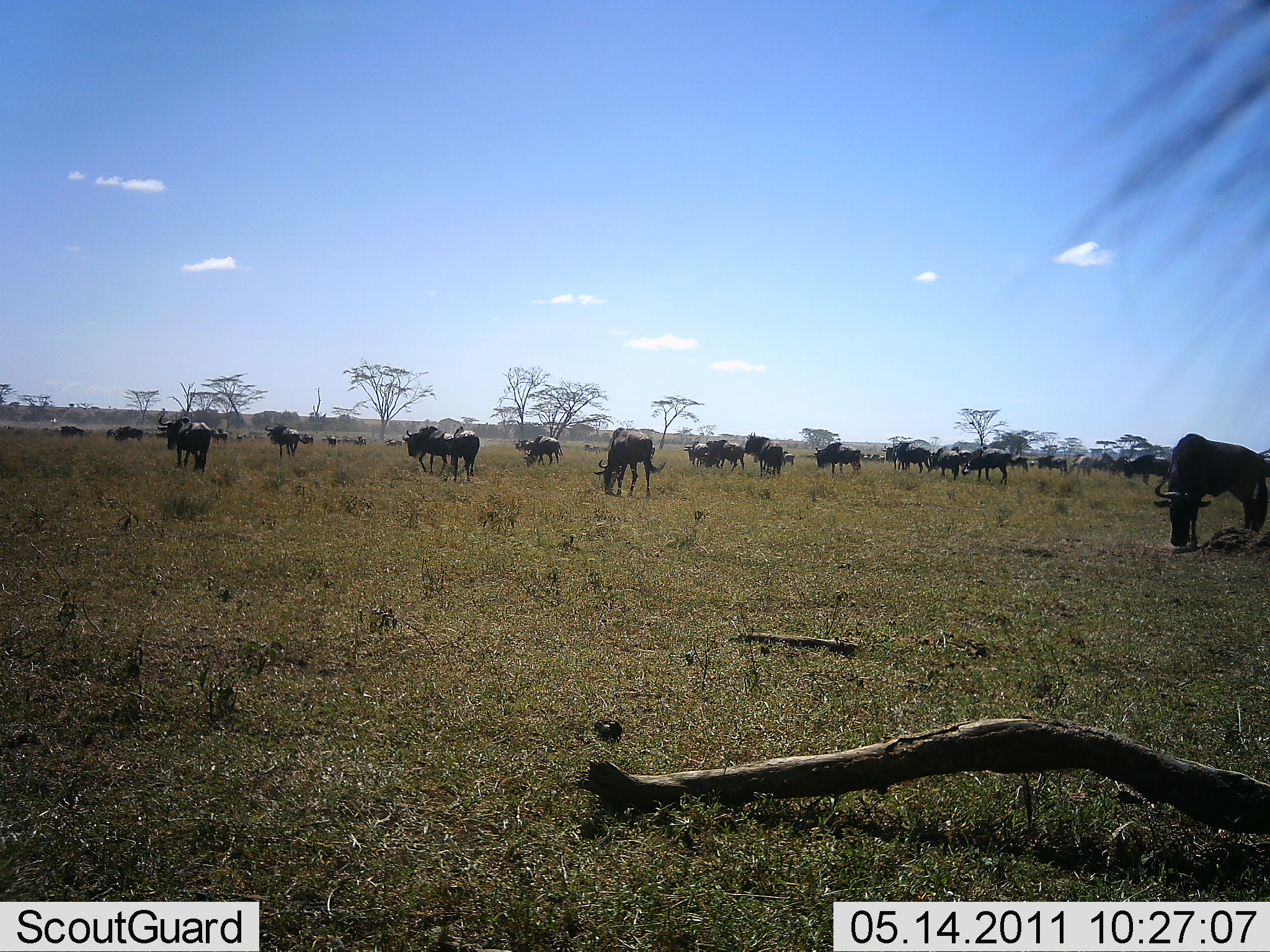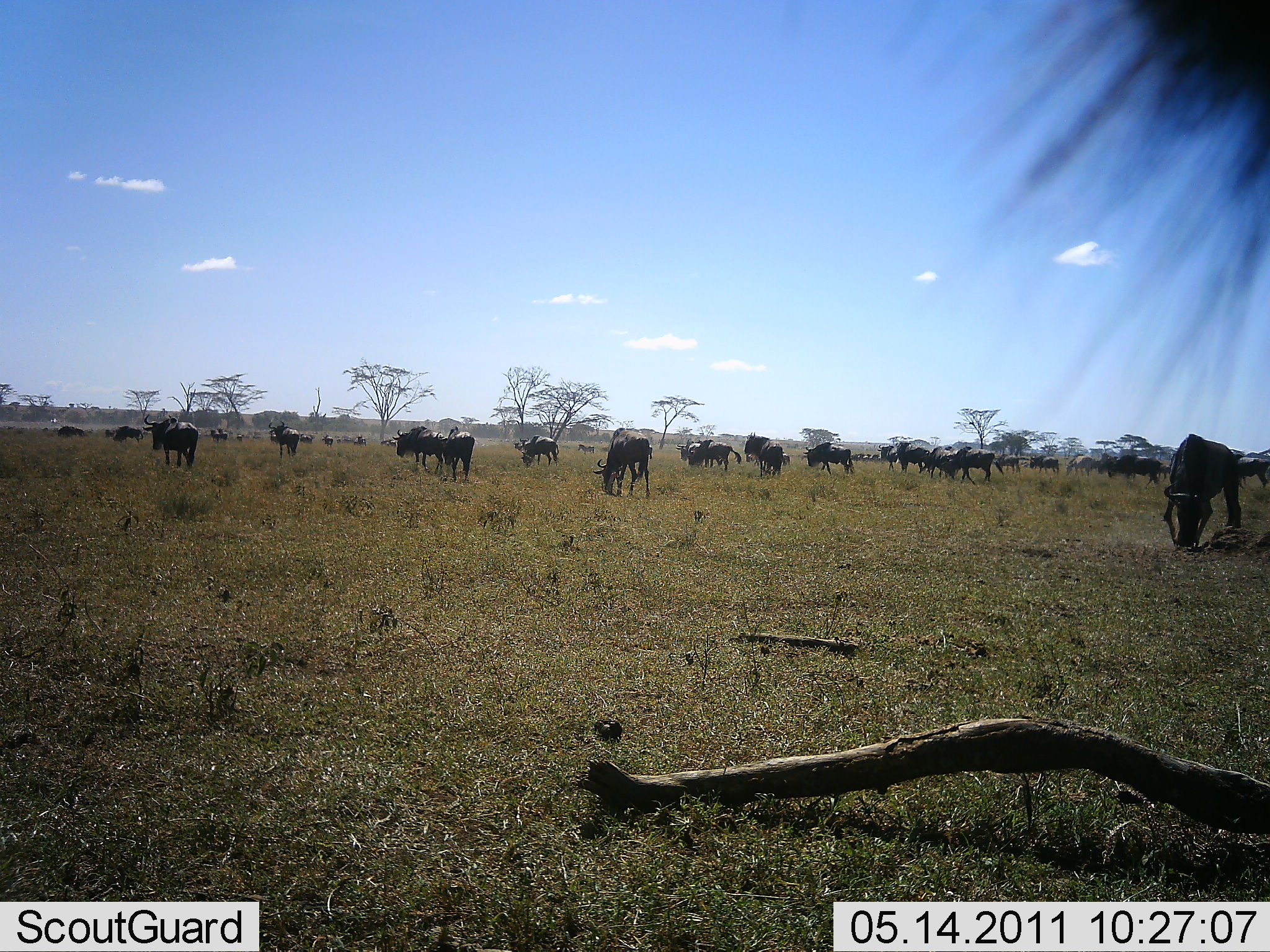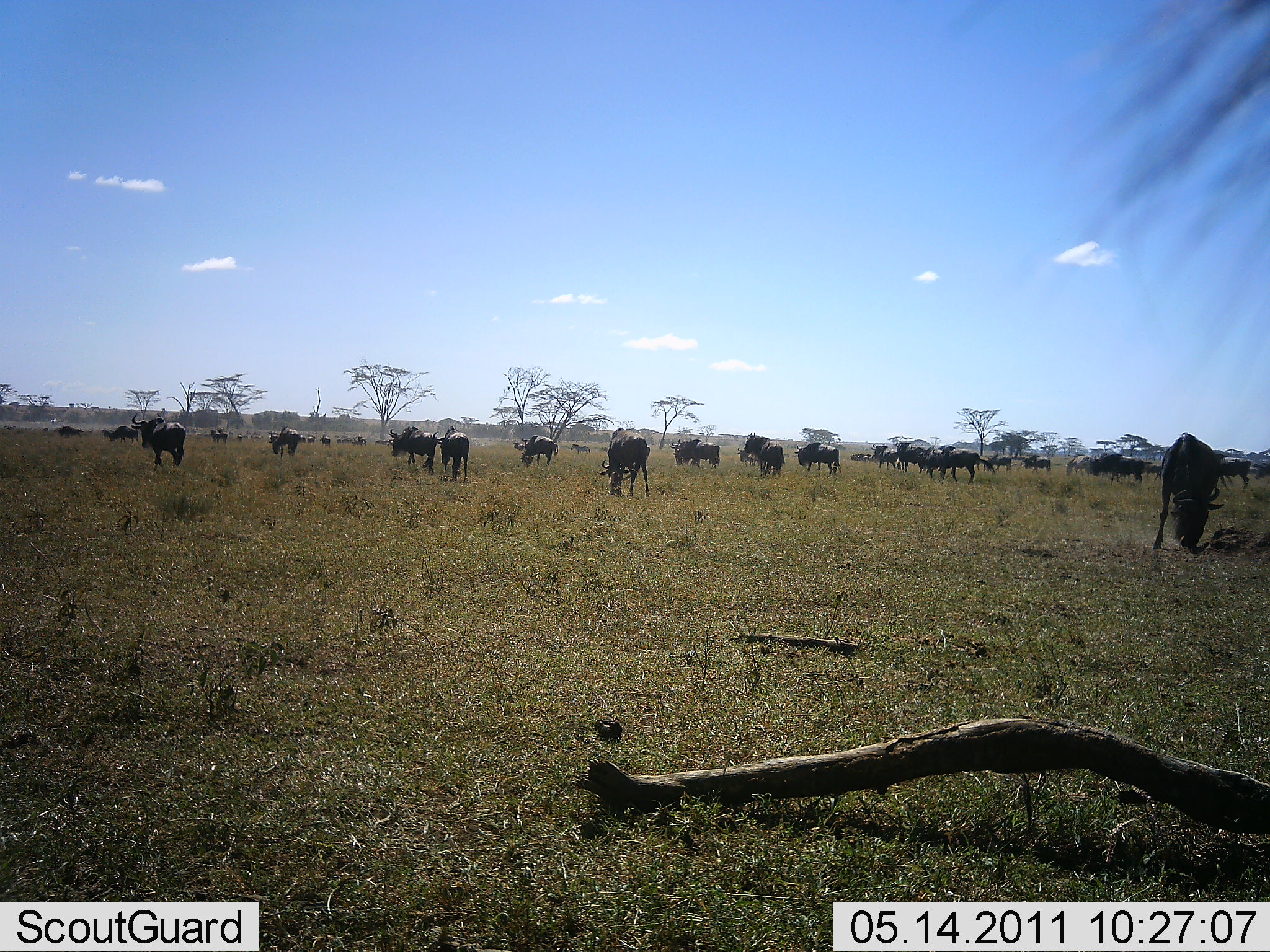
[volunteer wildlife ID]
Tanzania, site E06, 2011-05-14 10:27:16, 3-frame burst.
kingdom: Animalia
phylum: Chordata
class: Mammalia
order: Artiodactyla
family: Bovidae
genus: Connochaetes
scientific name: Connochaetes taurinus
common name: blue wildebeest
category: wildebeest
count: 11-50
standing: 27%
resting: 0%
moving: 55%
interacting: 0%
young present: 0%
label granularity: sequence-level